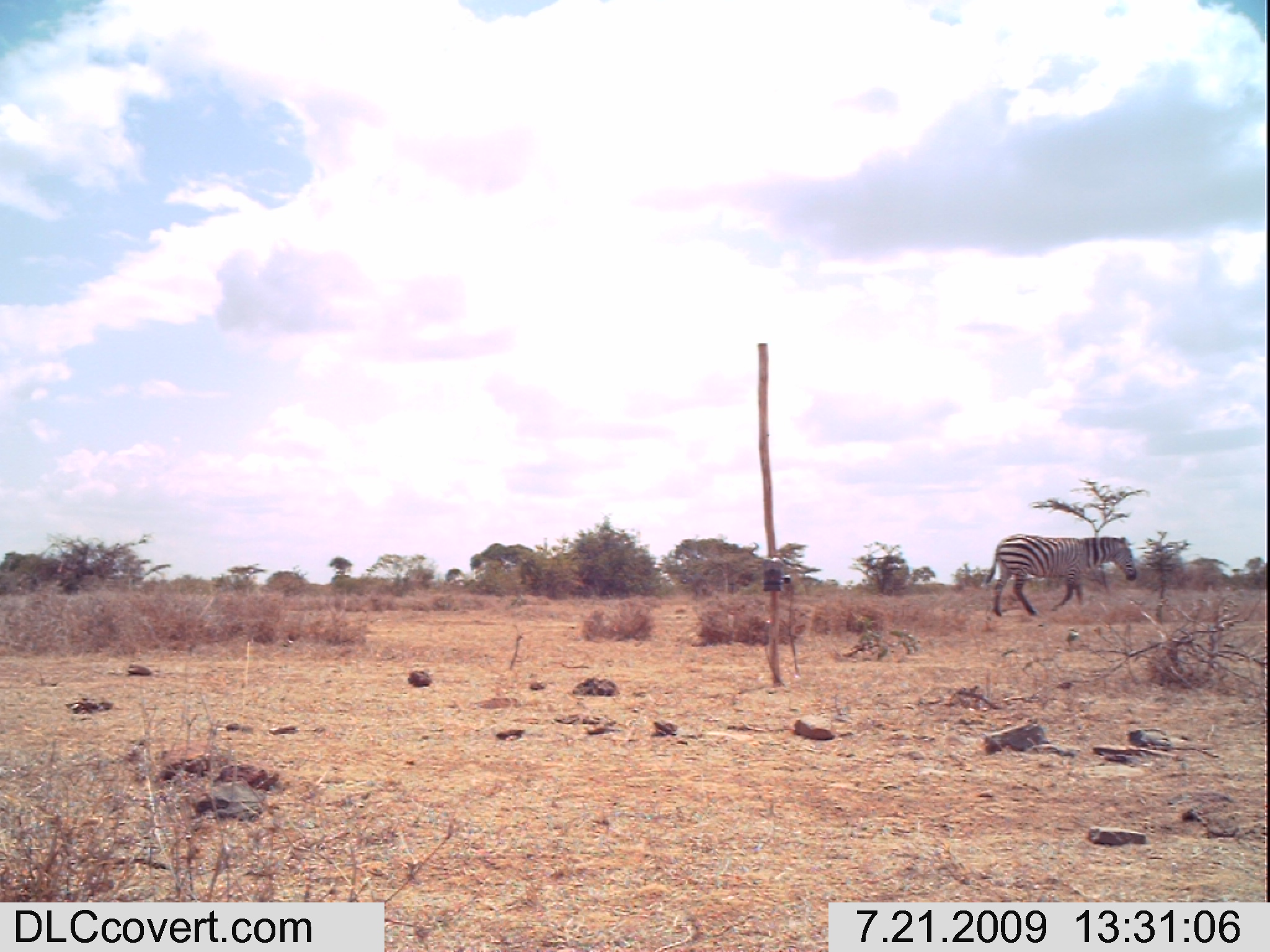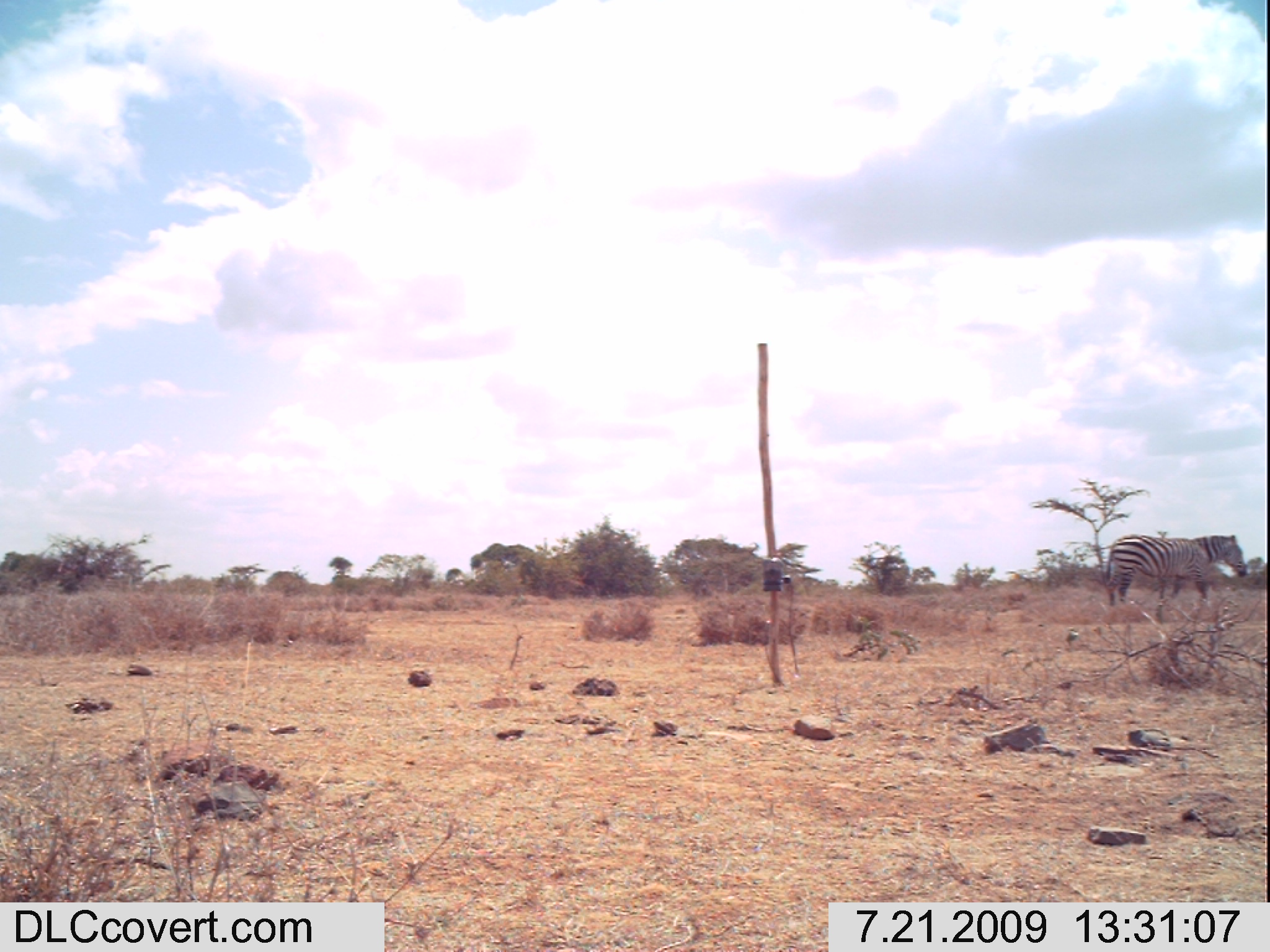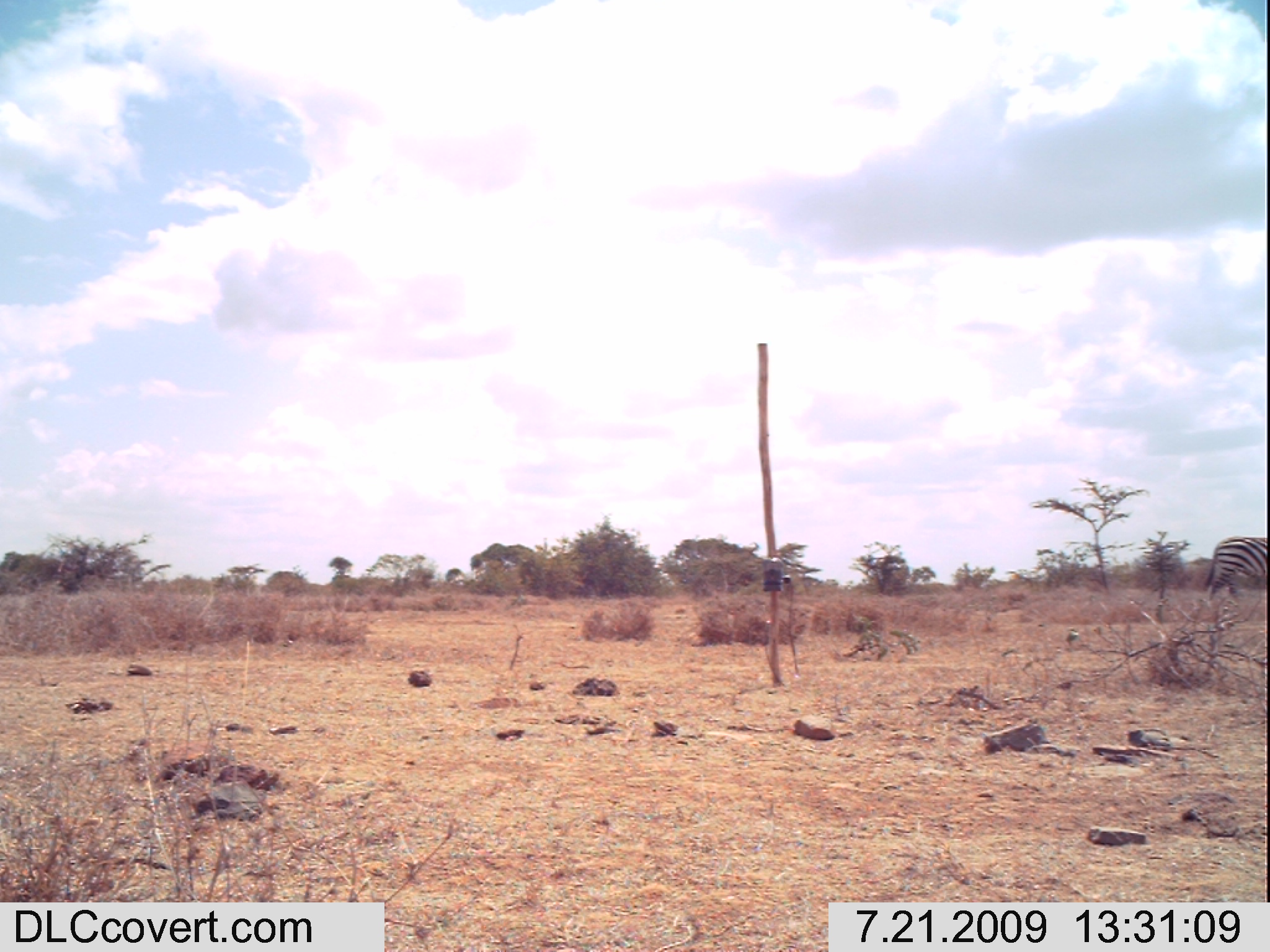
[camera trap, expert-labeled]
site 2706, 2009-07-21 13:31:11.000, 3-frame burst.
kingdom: Animalia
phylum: Chordata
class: Mammalia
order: Perissodactyla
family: Equidae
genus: Equus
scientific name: Equus quagga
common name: plains zebra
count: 1